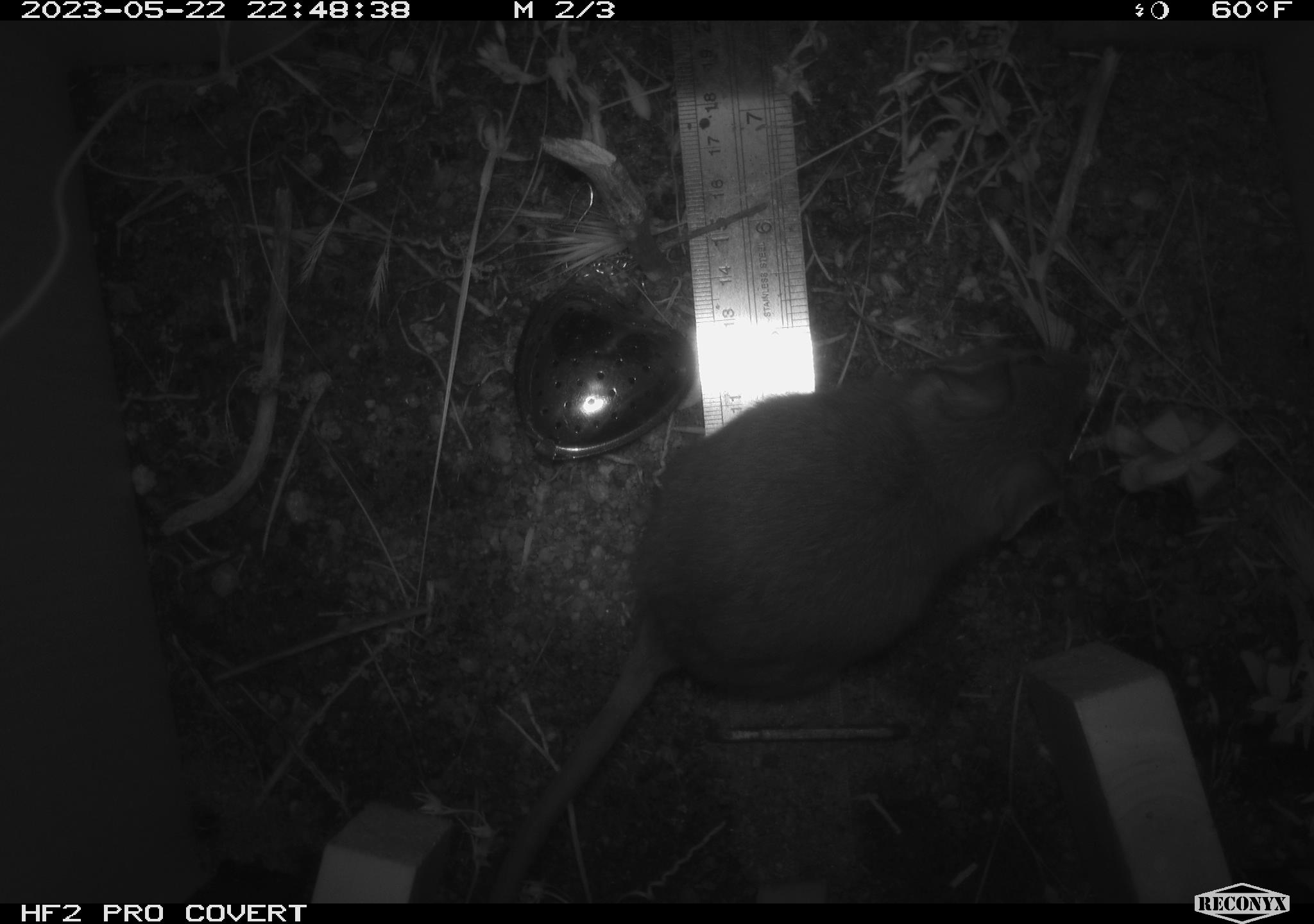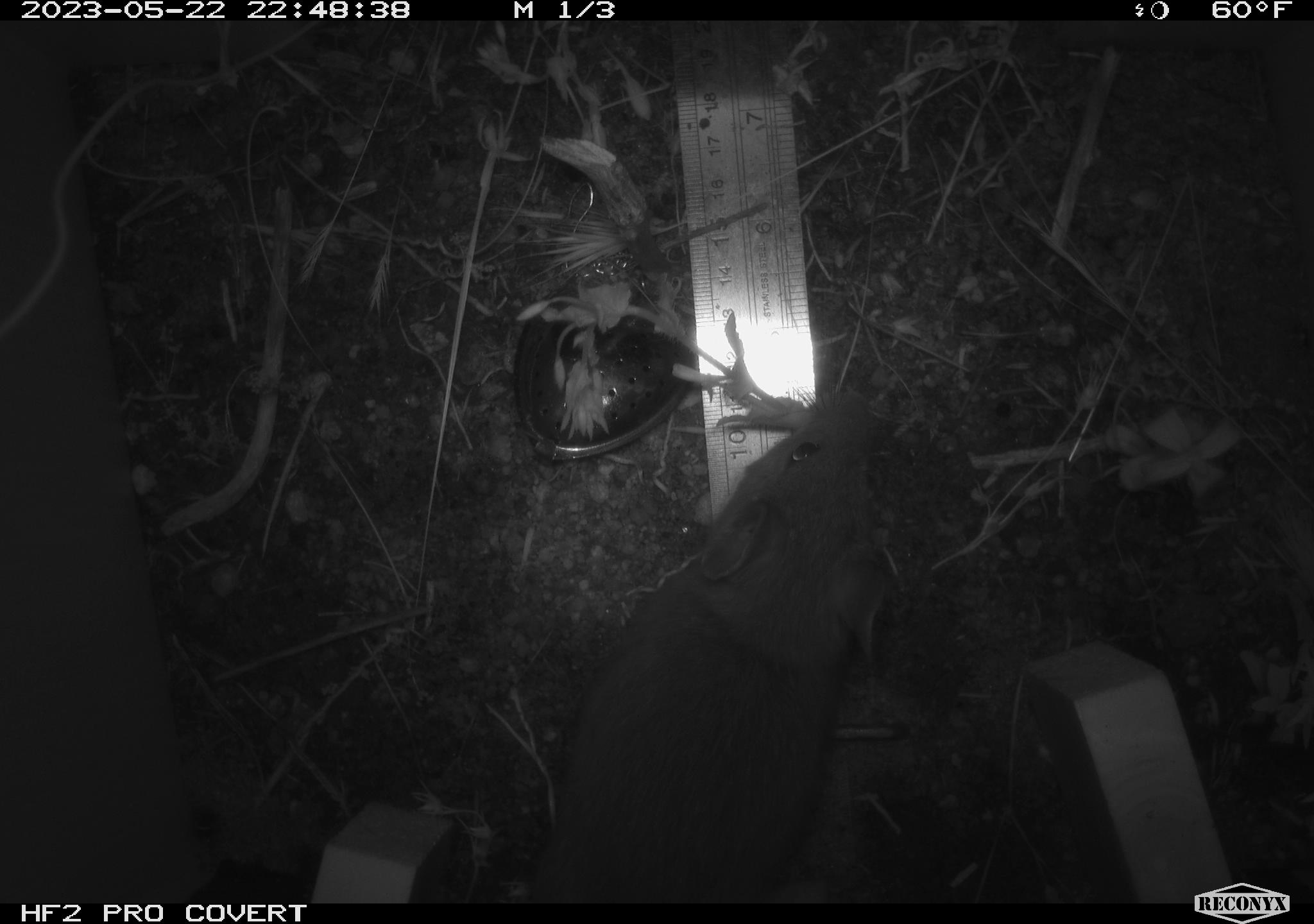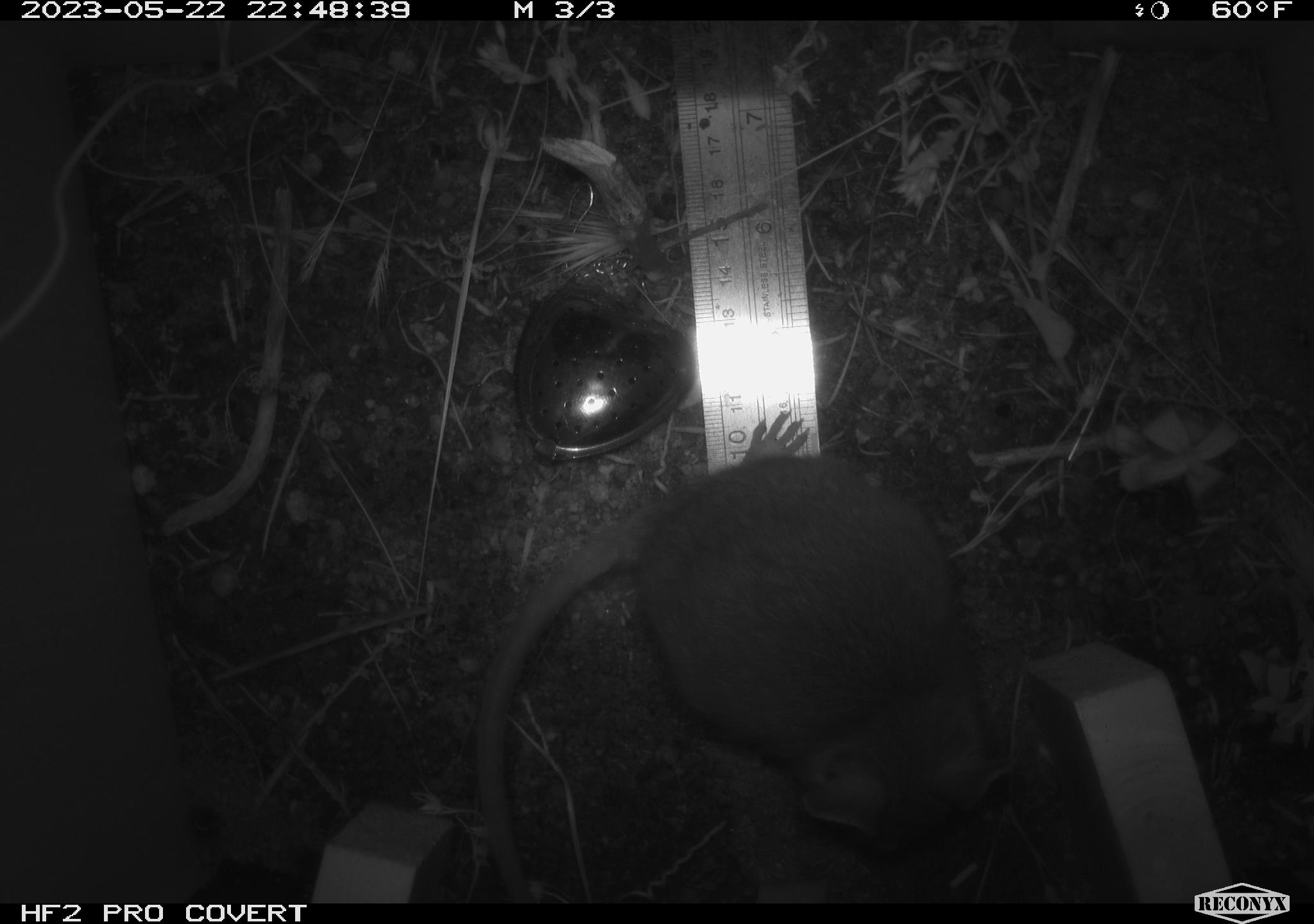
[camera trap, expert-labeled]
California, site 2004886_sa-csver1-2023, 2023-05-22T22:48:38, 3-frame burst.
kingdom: Animalia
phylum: Chordata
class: Mammalia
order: Rodentia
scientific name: Rodentia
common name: mouse species